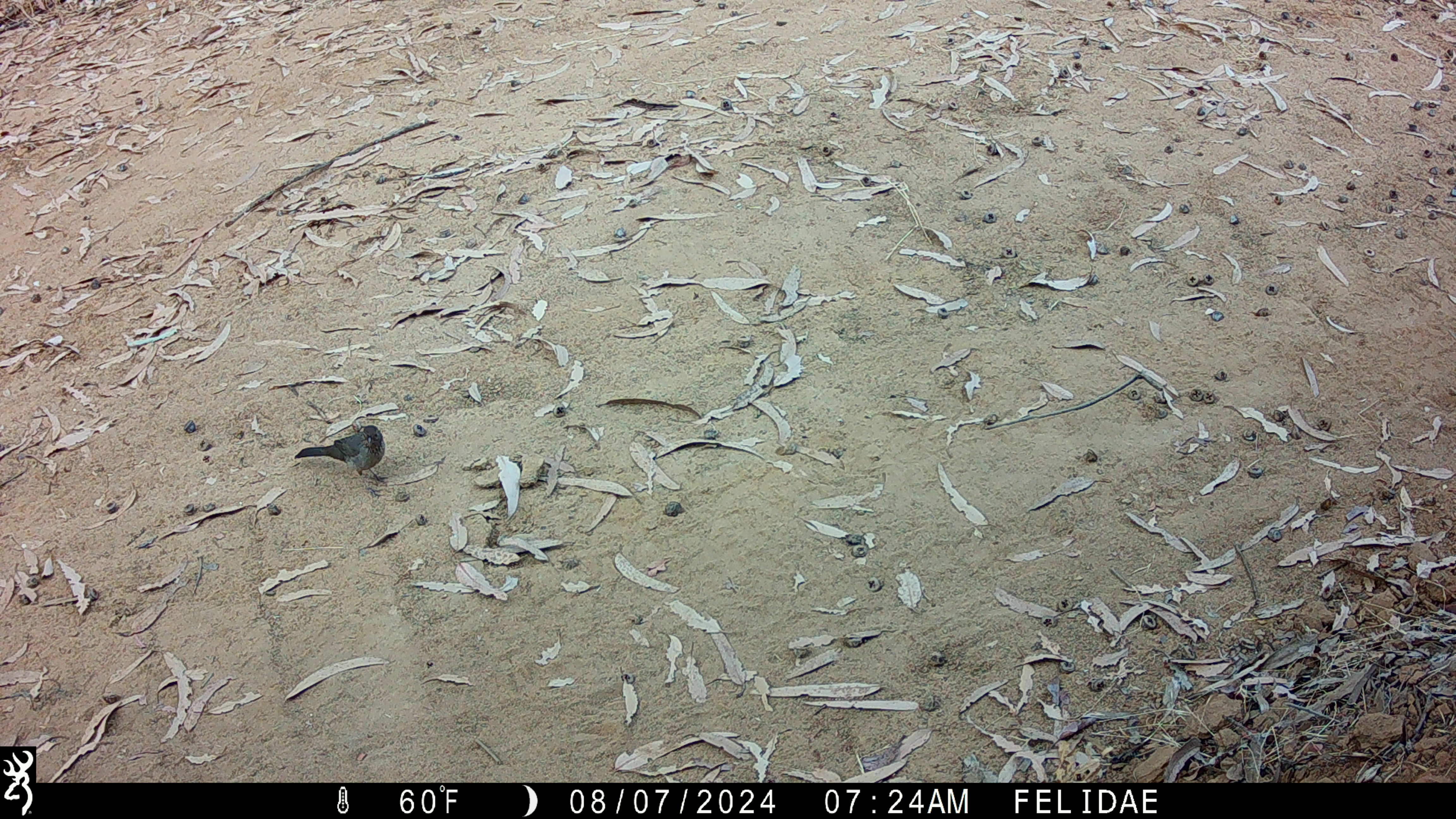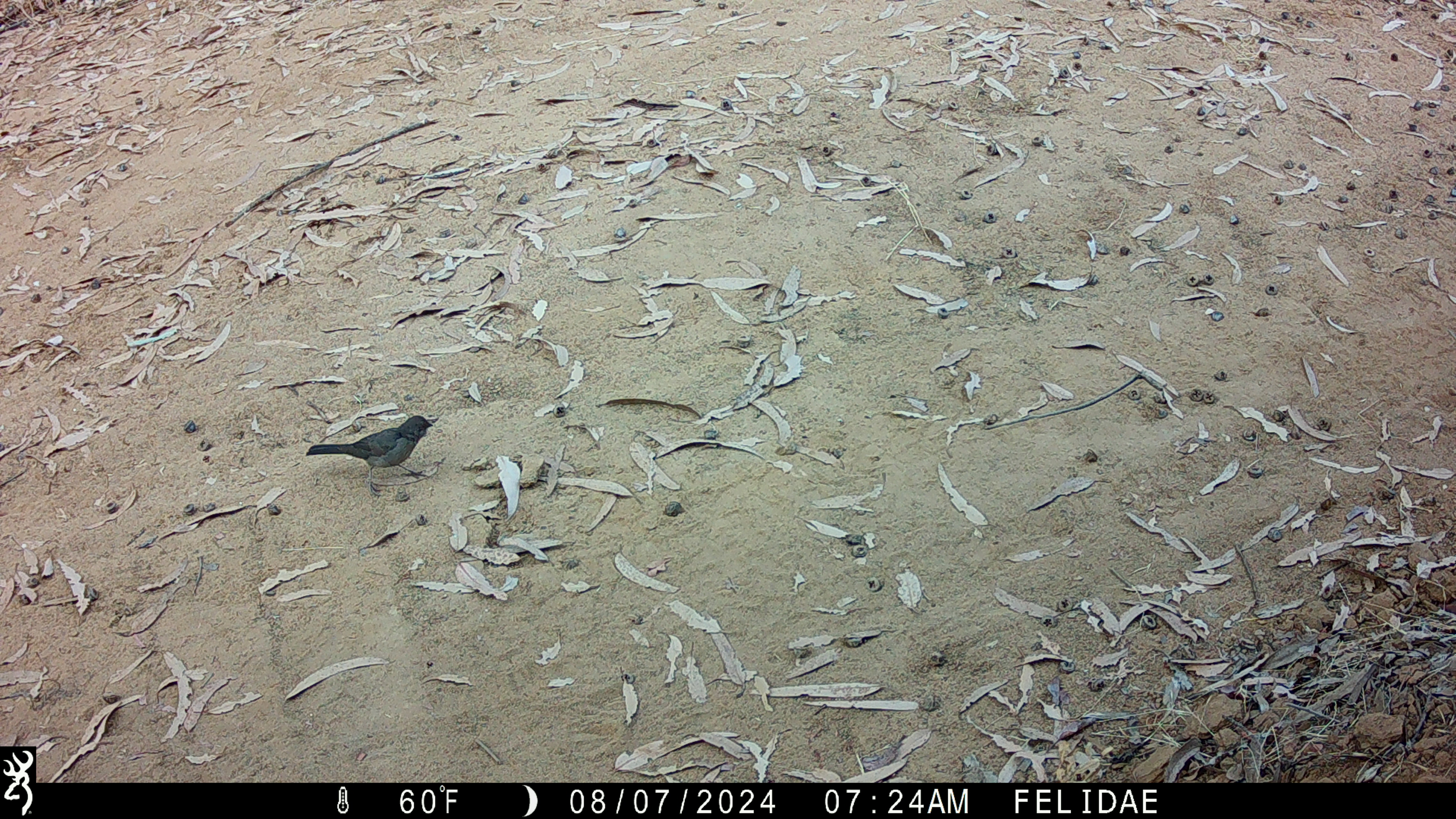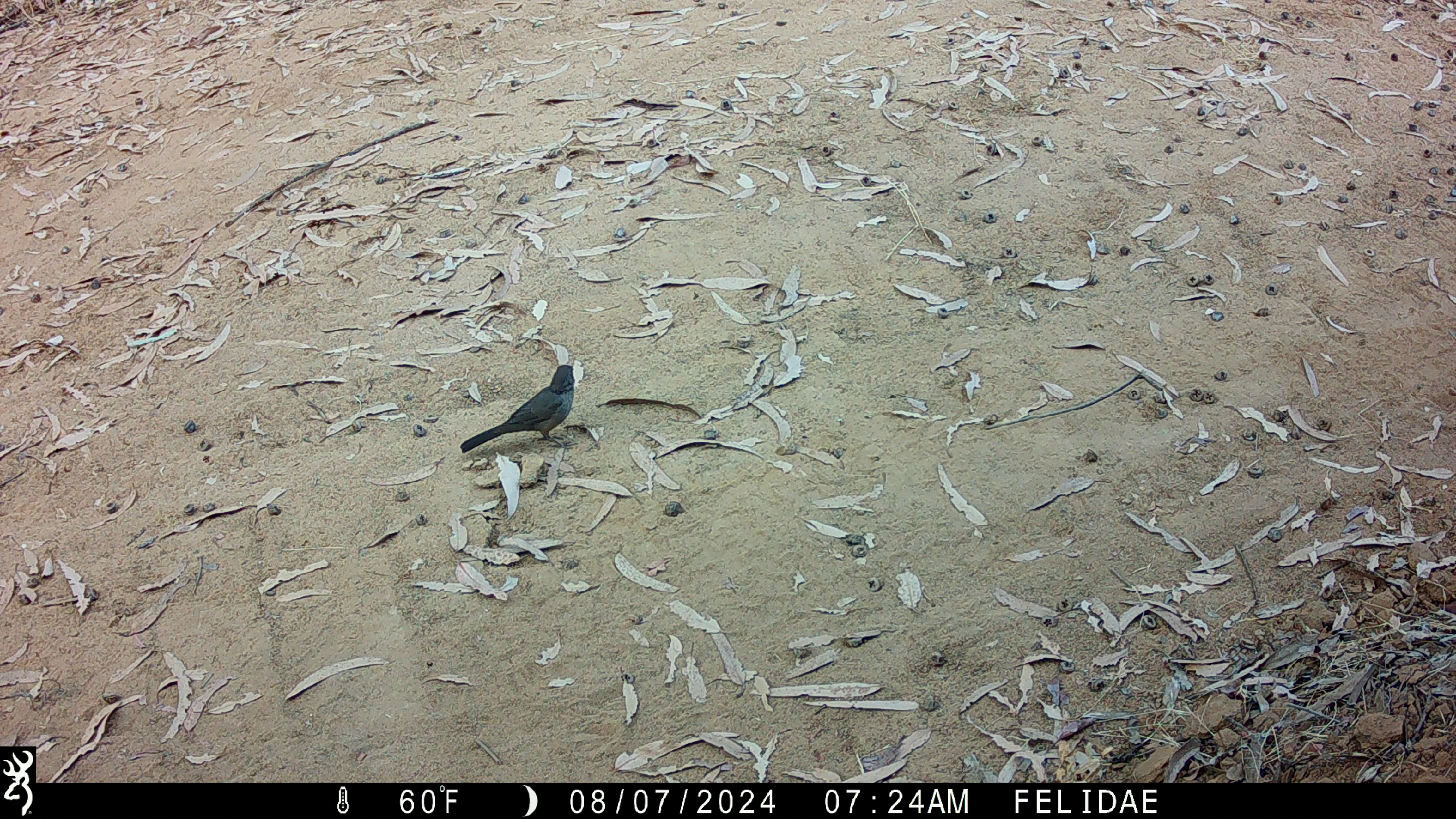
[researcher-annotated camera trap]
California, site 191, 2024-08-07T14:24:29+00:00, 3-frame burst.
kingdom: Animalia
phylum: Chordata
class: Aves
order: Passeriformes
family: Passerellidae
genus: Melozone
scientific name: Melozone crissalis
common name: california towhee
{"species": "california towhee (Melozone crissalis)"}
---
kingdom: Animalia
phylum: Chordata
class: Aves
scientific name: Aves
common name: bird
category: unknown bird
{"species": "unknown bird (bird) (Aves)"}